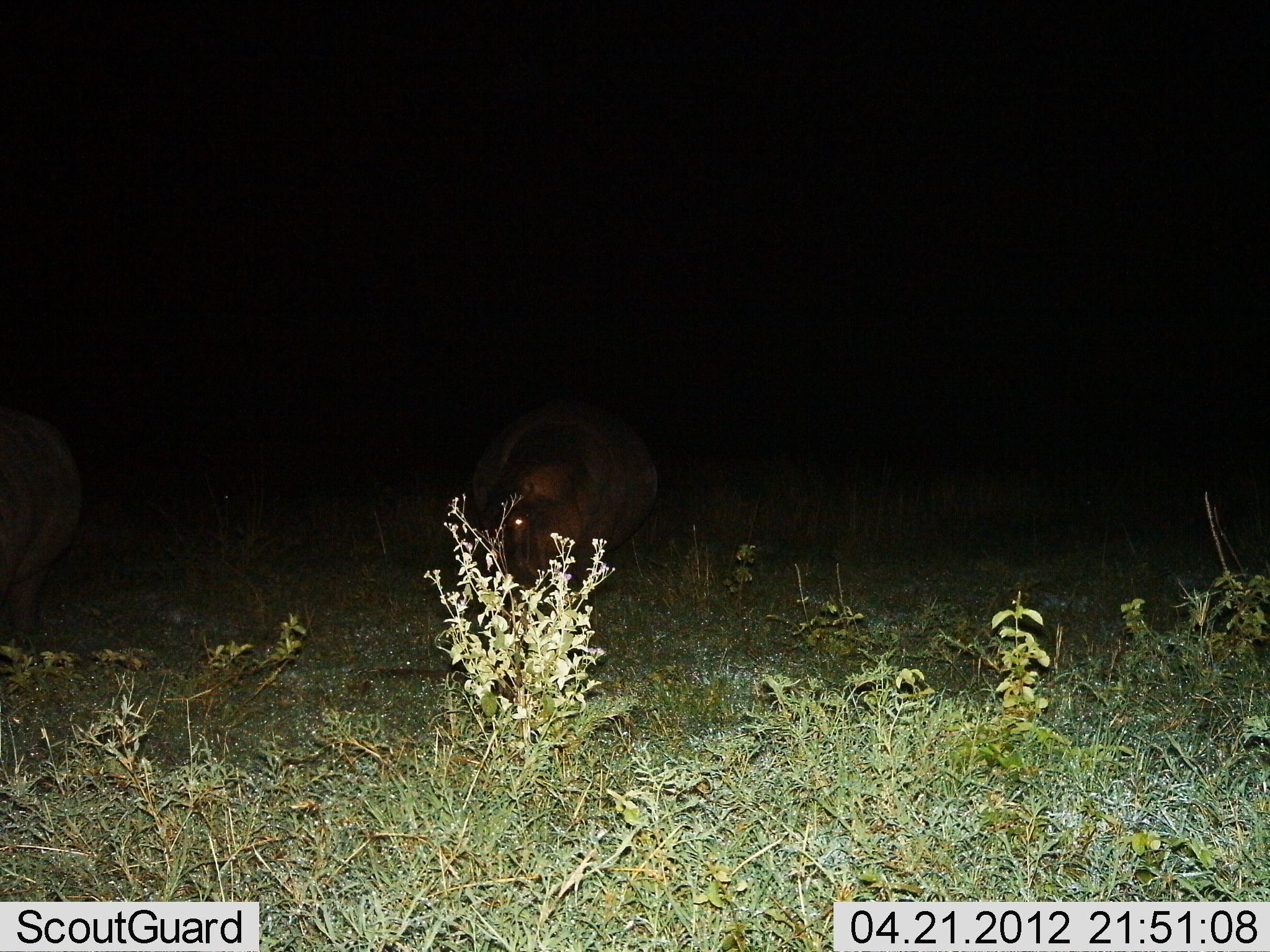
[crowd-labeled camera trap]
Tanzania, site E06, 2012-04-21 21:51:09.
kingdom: Animalia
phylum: Chordata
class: Mammalia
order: Artiodactyla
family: Hippopotamidae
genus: Hippopotamus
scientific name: Hippopotamus amphibius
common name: hippopotamus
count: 2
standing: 80%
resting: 0%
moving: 7%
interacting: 0%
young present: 0%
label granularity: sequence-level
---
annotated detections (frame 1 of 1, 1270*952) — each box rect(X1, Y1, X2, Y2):
animal: rect(461, 397, 664, 607); rect(0, 412, 85, 637)